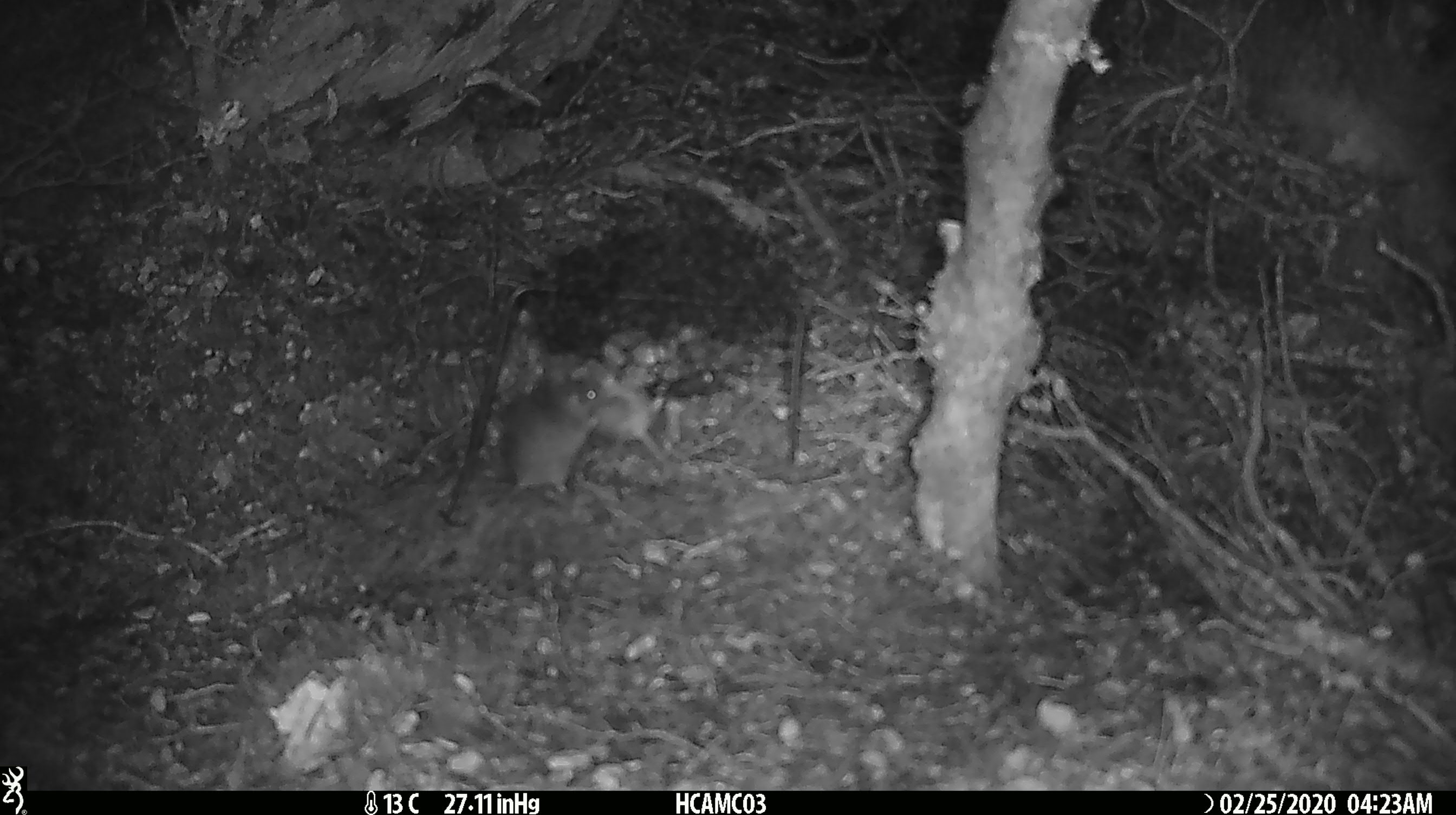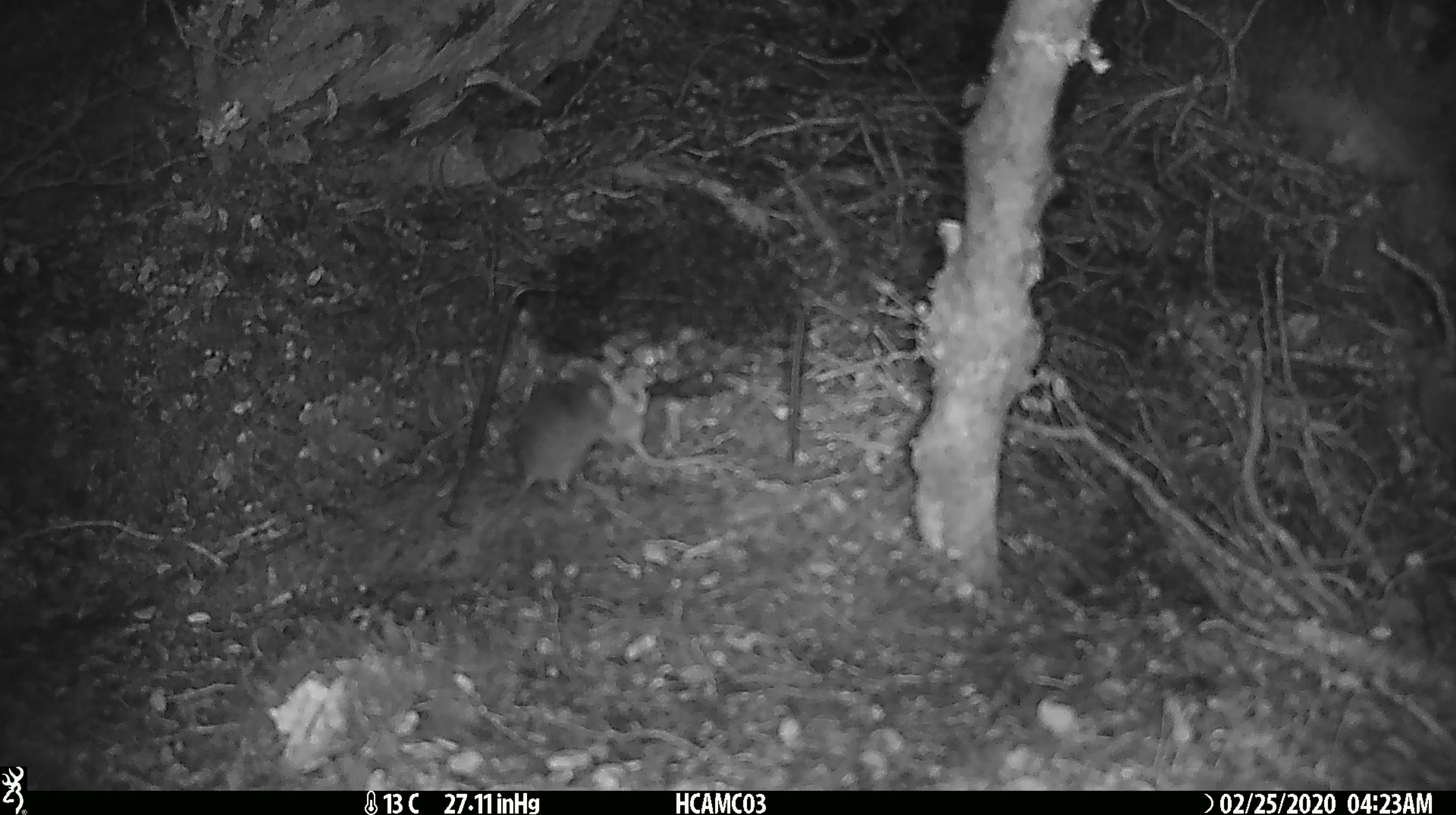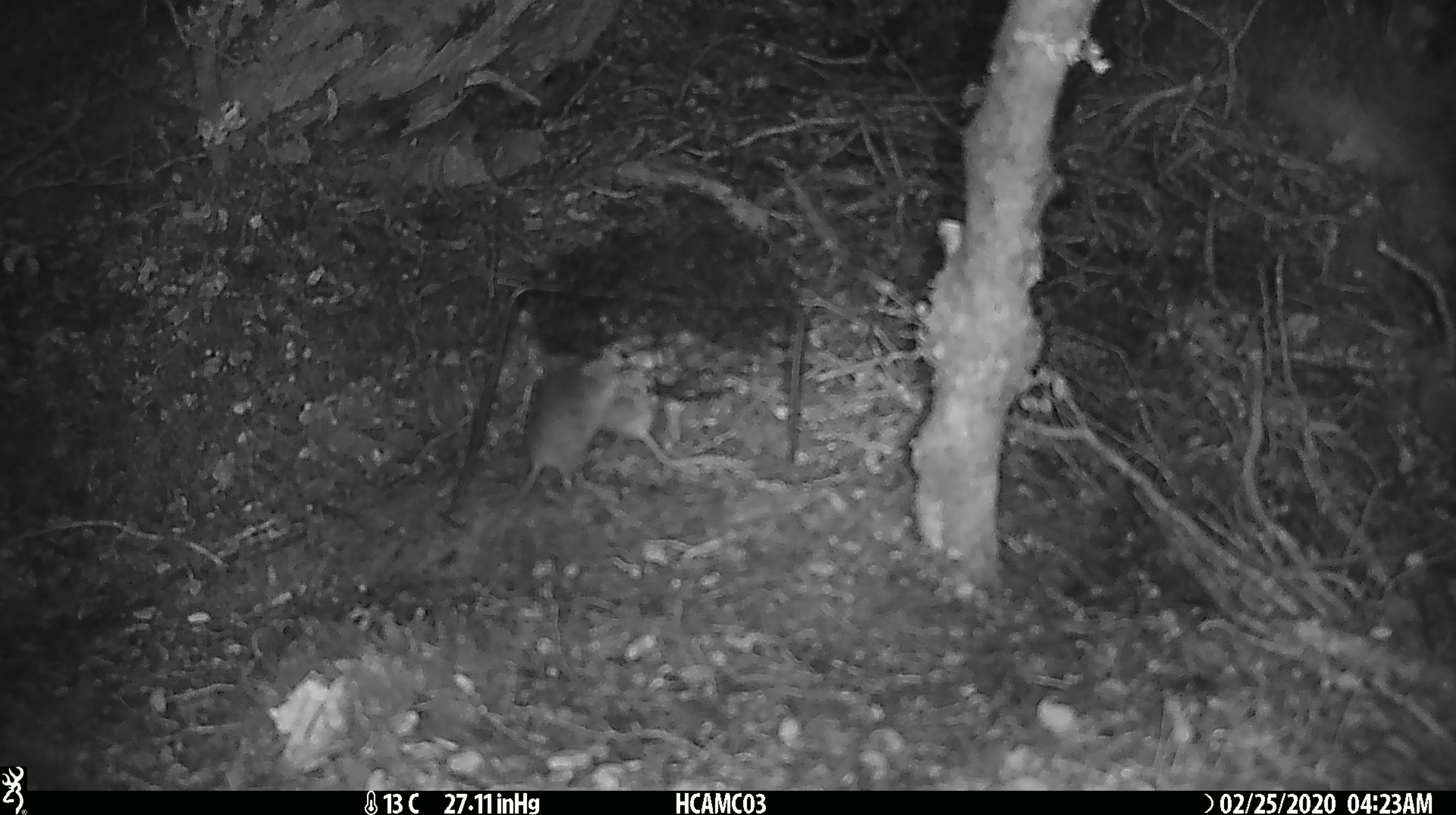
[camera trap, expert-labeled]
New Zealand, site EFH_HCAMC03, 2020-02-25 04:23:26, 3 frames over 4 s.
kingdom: Animalia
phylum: Chordata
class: Mammalia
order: Rodentia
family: Muridae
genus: Mus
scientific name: Mus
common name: mouse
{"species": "mouse (Mus)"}